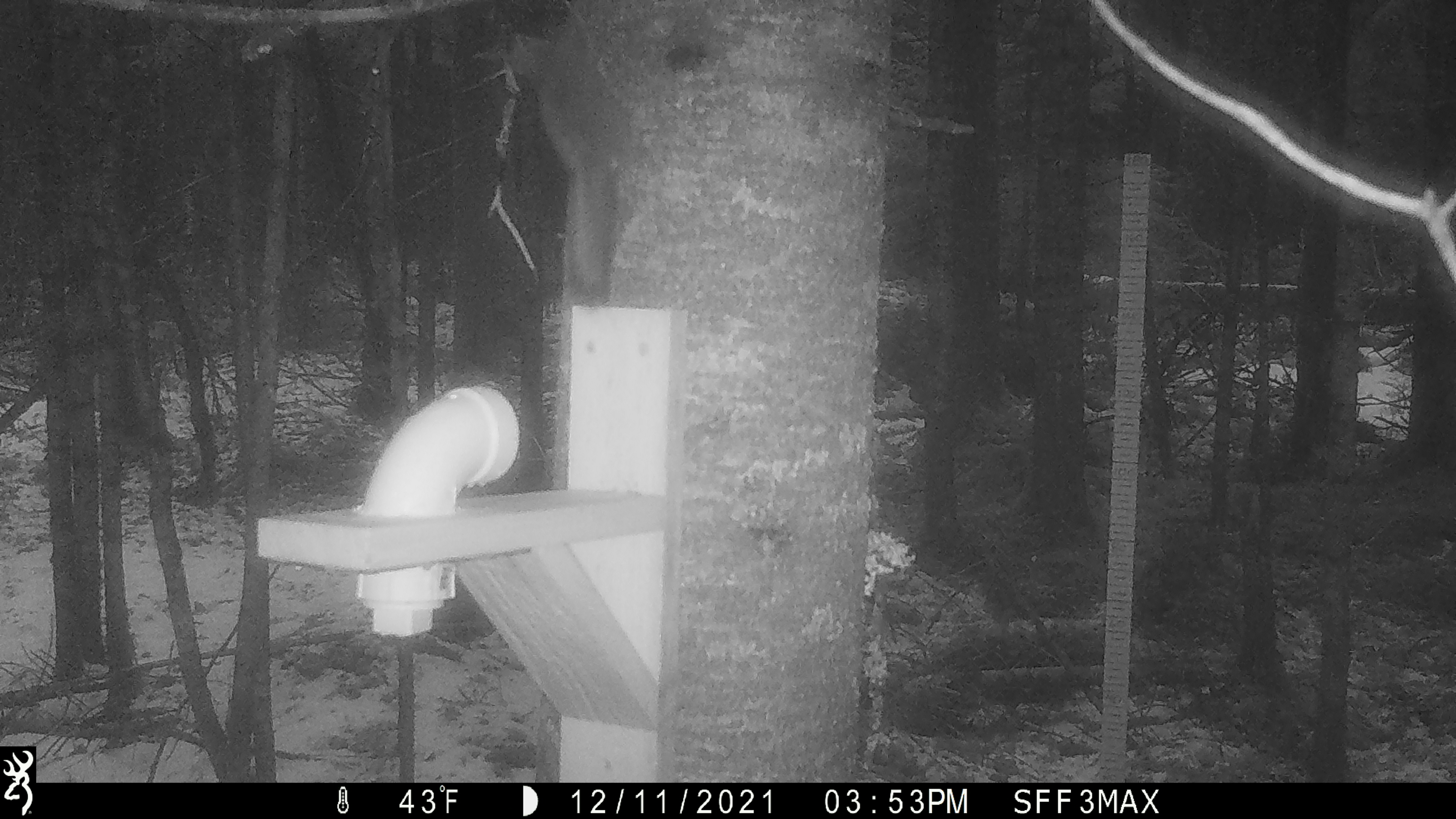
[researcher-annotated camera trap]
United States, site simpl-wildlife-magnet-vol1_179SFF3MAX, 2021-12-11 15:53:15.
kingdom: Animalia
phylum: Chordata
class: Mammalia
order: Rodentia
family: Sciuridae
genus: Tamiasciurus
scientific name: Tamiasciurus hudsonicus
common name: red squirrel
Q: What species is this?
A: Red squirrel (Tamiasciurus hudsonicus).